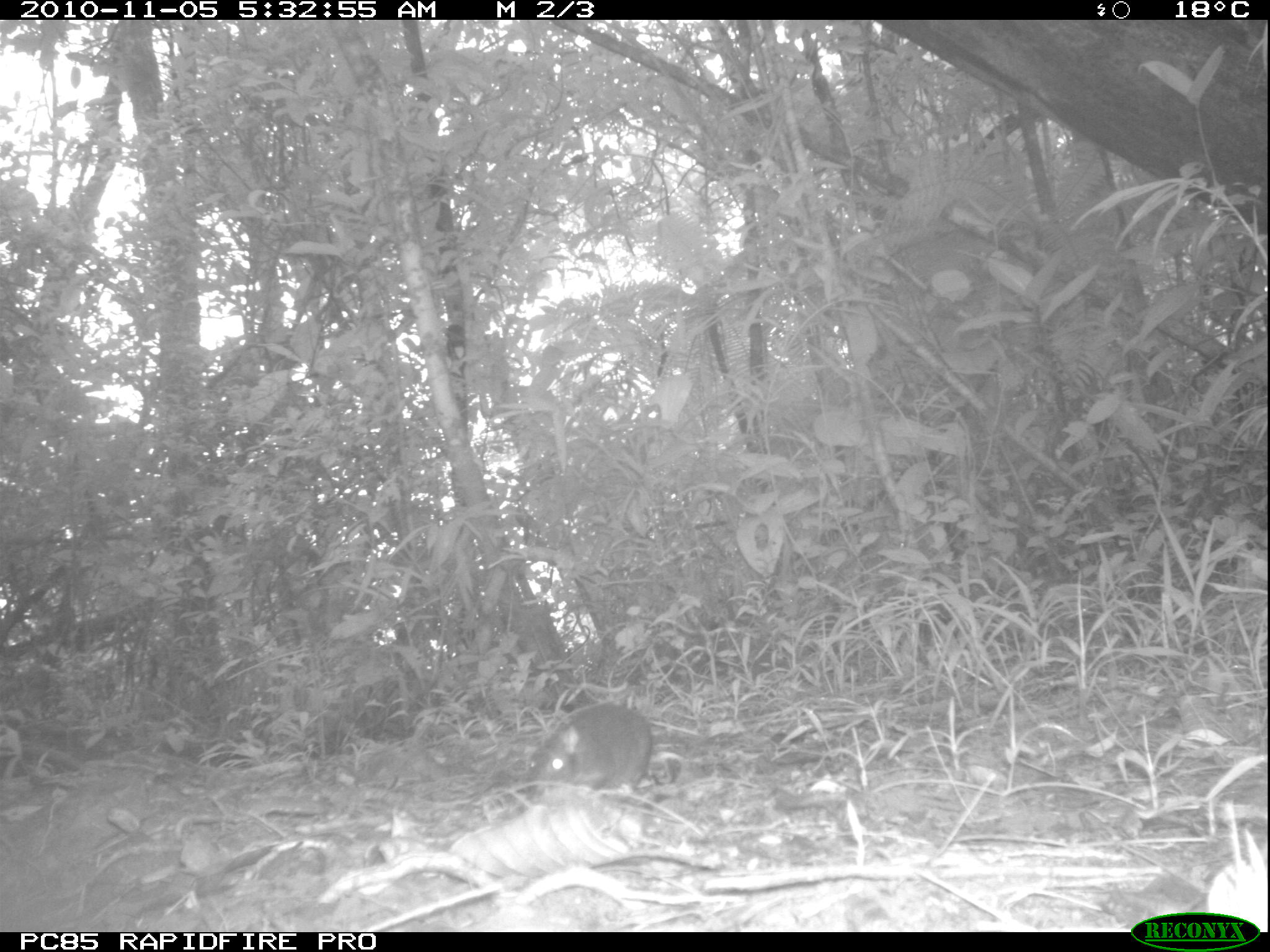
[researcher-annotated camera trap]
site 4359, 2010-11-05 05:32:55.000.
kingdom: Animalia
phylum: Chordata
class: Mammalia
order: Rodentia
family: Muridae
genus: Rattus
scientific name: Rattus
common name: rodent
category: unknown rat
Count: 1.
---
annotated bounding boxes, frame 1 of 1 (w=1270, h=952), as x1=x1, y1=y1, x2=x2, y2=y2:
unknown rat: x1=519, y1=699, x2=657, y2=800